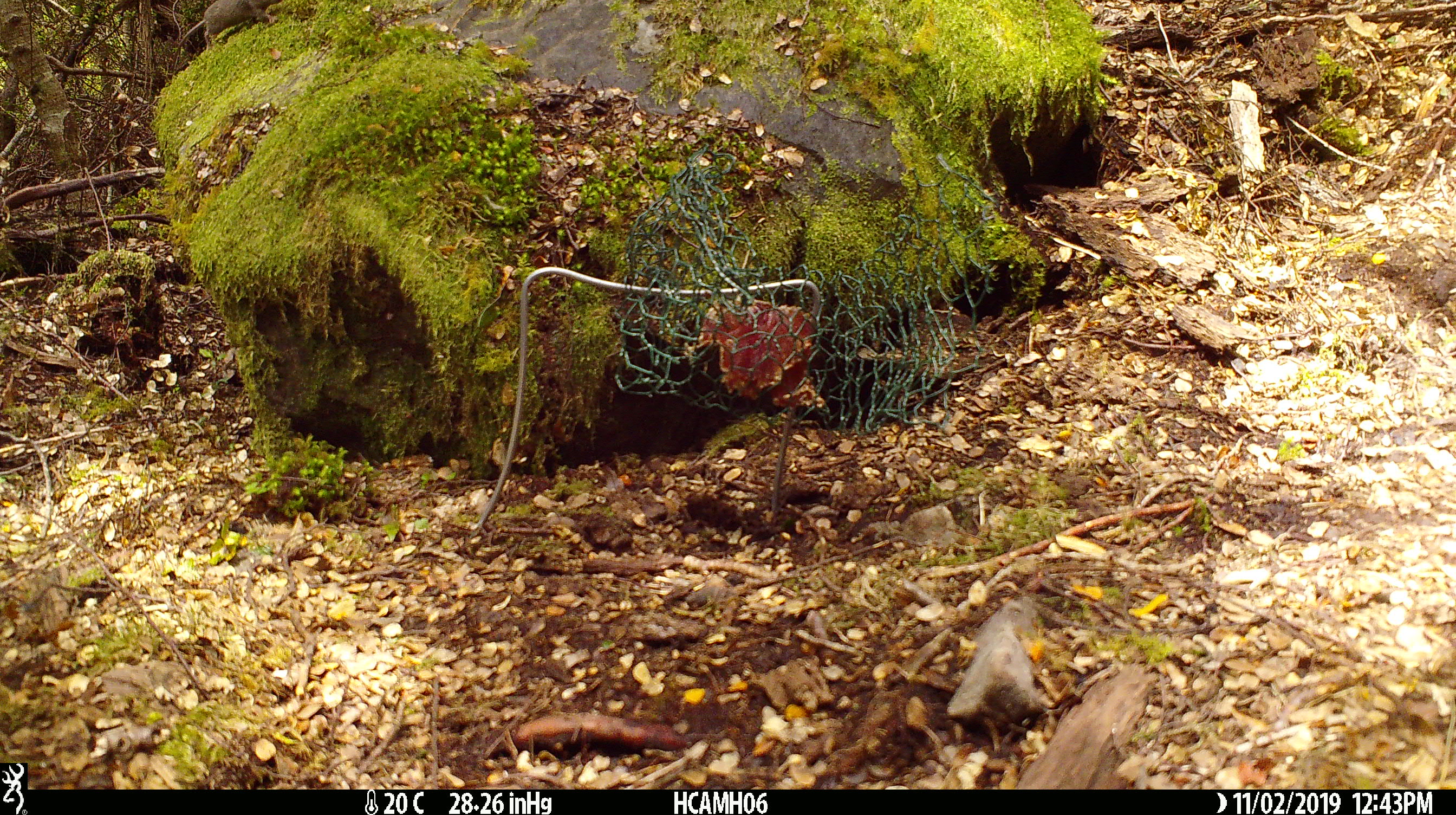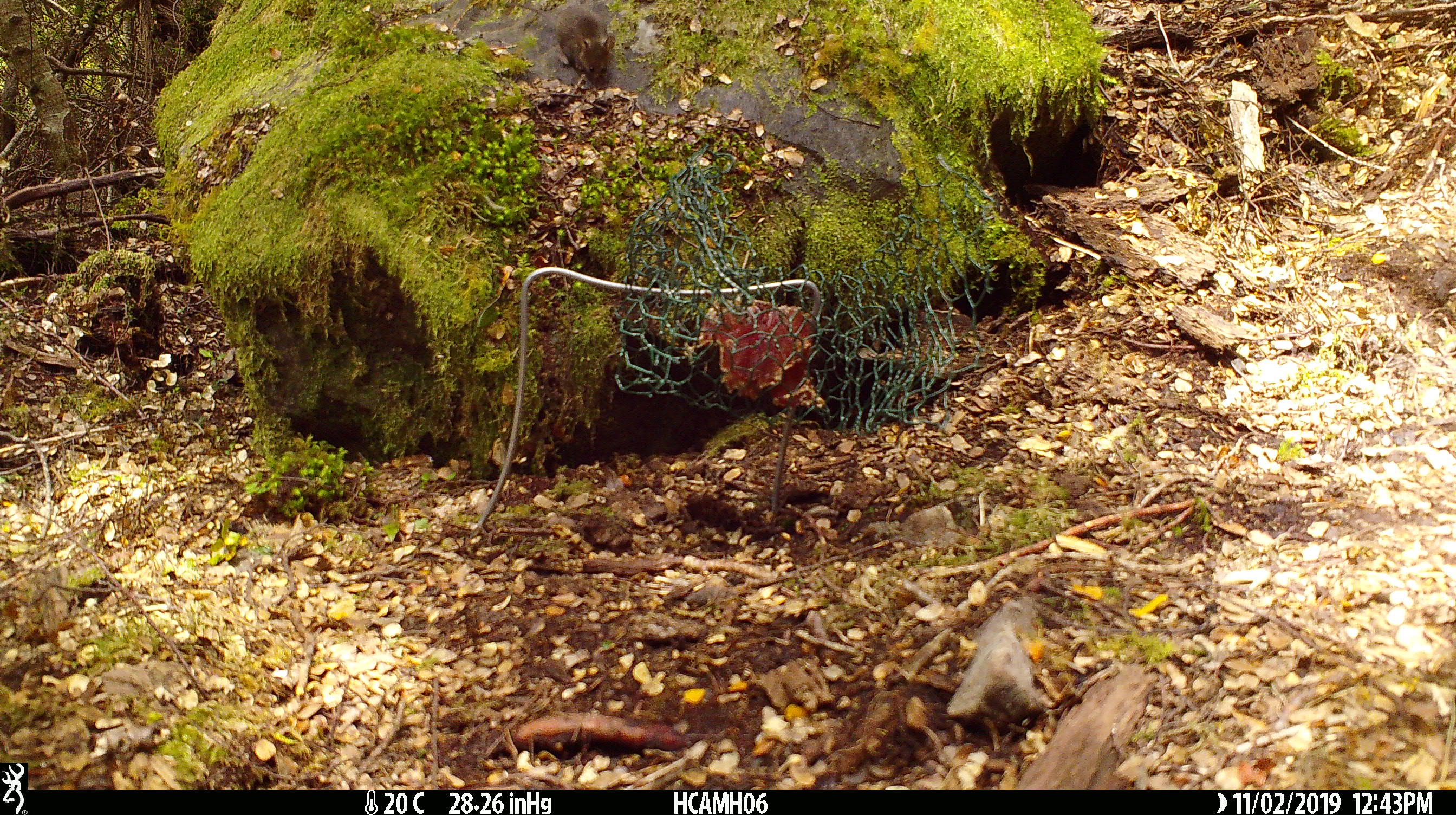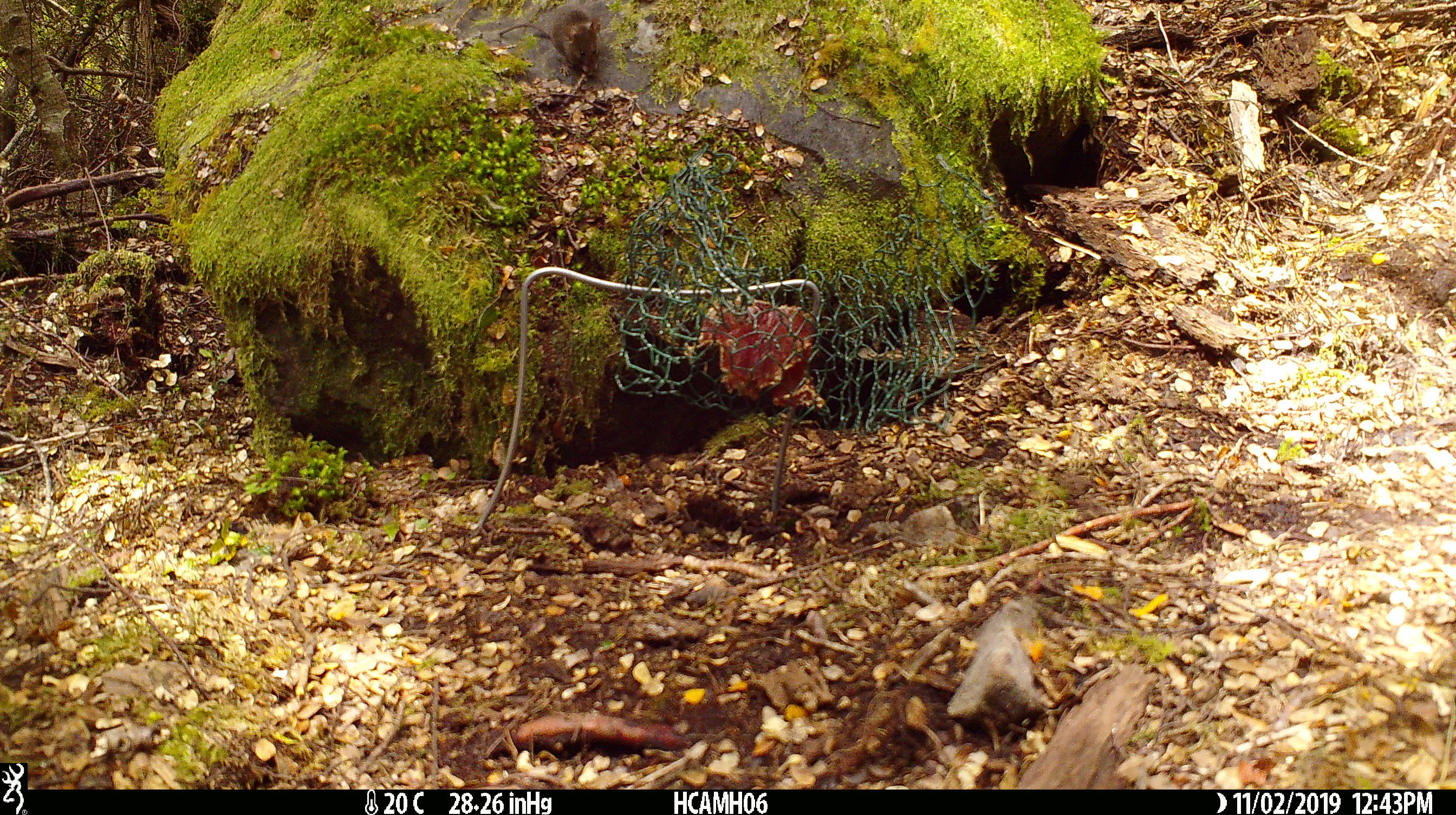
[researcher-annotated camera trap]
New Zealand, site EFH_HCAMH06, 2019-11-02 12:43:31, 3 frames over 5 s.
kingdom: Animalia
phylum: Chordata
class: Mammalia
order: Rodentia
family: Muridae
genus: Mus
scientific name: Mus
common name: mouse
Mouse (Mus).